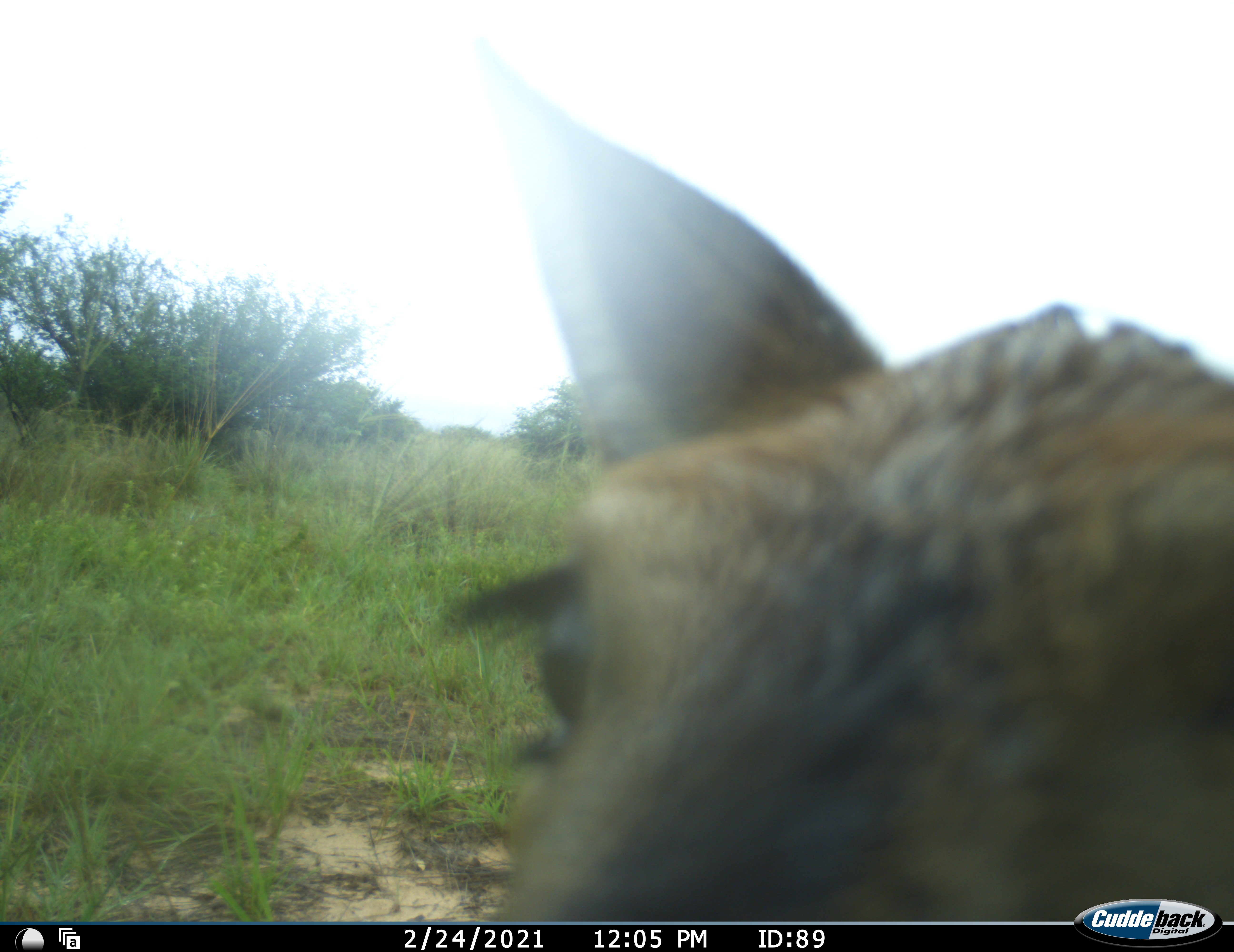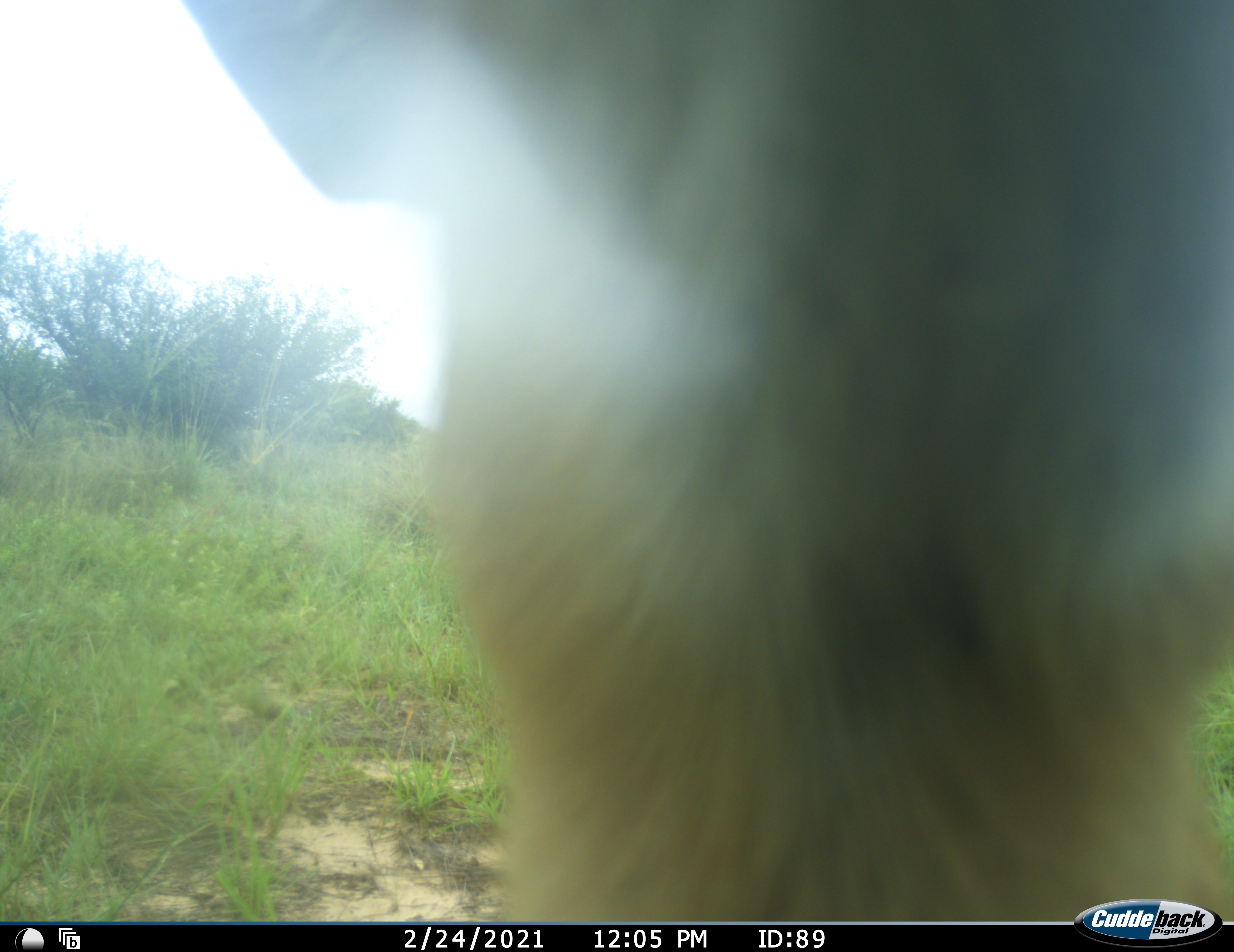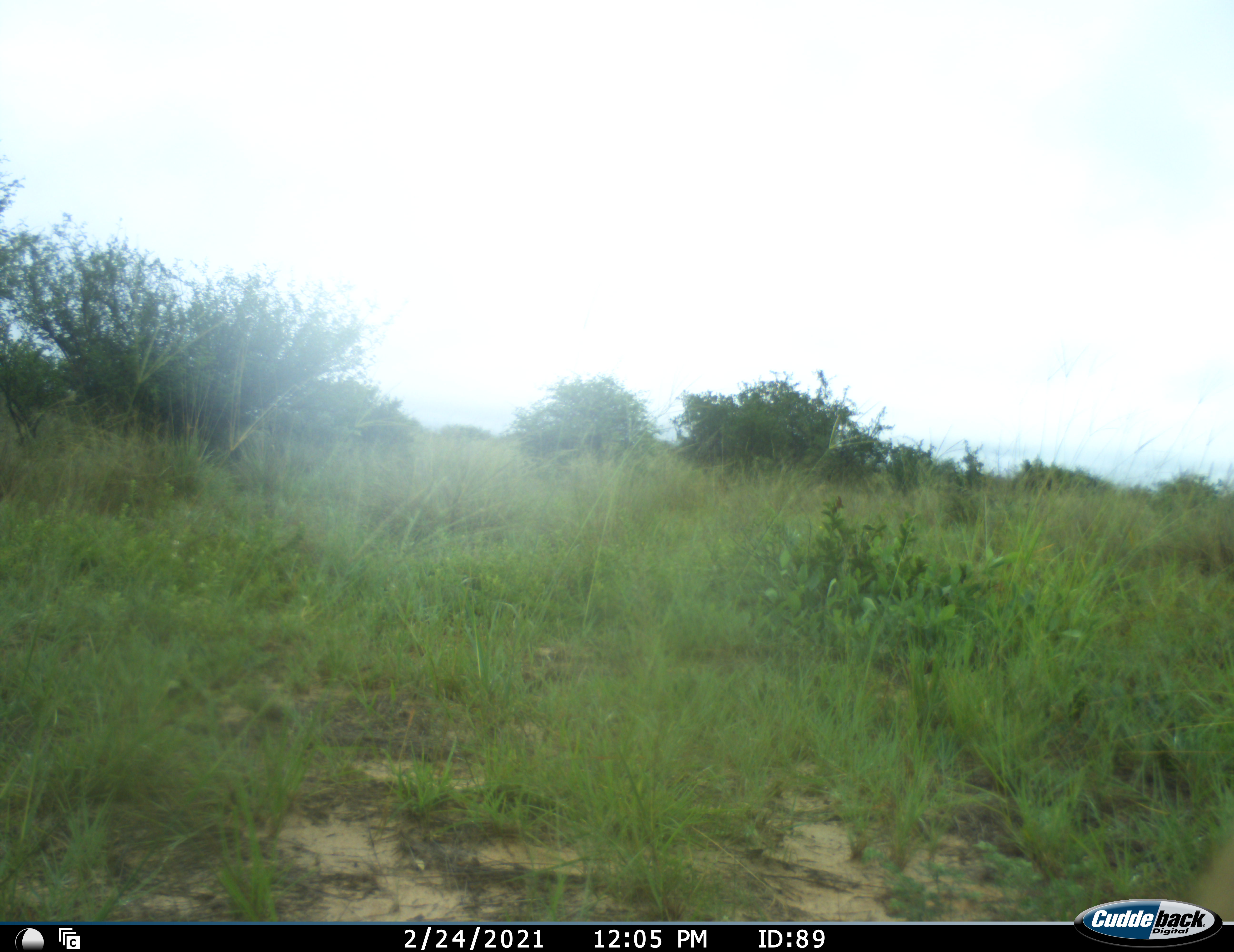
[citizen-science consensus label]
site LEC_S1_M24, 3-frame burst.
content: unidentified animal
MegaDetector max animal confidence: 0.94